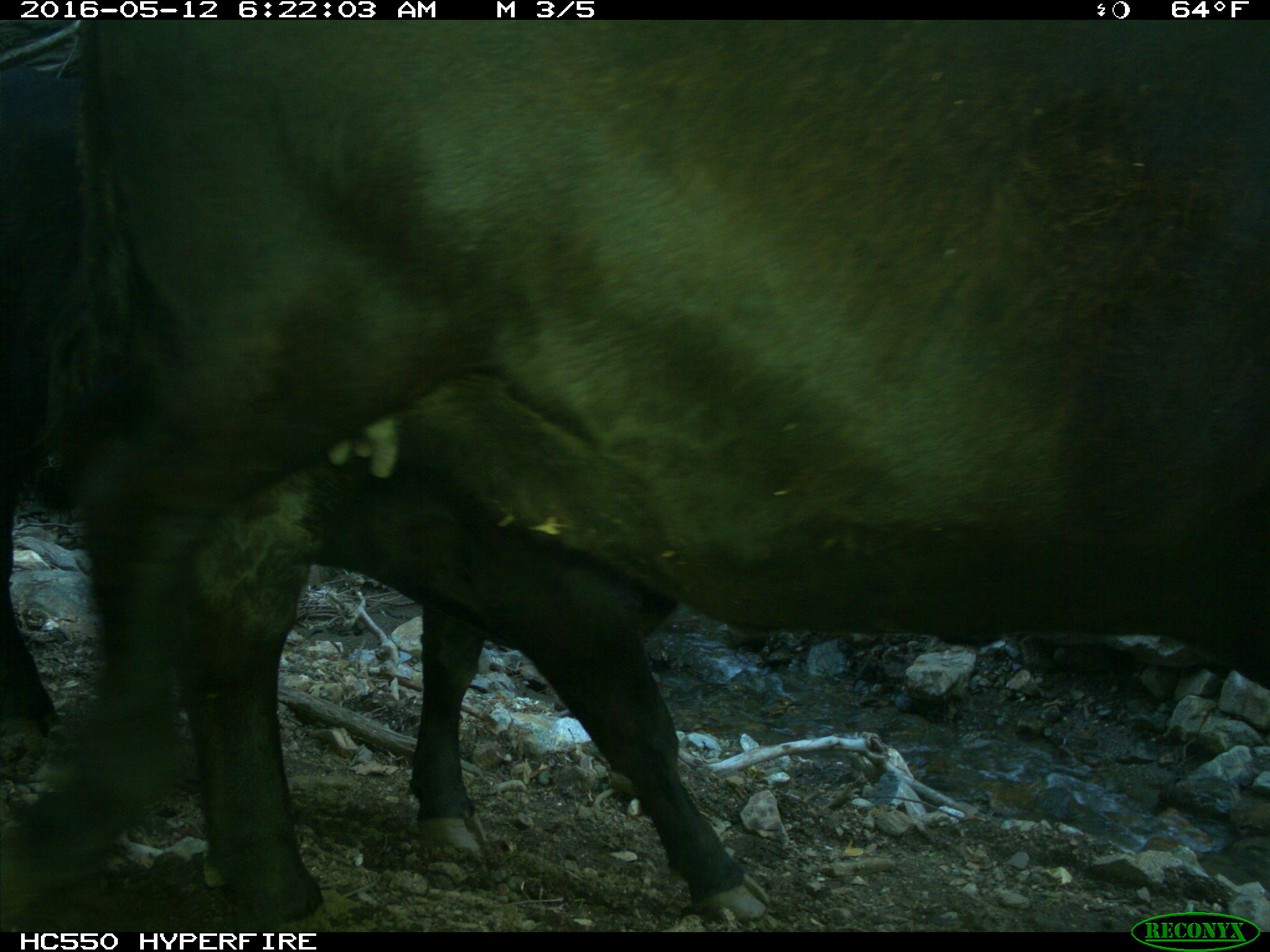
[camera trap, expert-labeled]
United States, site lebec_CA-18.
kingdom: Animalia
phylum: Chordata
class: Mammalia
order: Artiodactyla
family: Bovidae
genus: Bos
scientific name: Bos taurus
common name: domestic cow